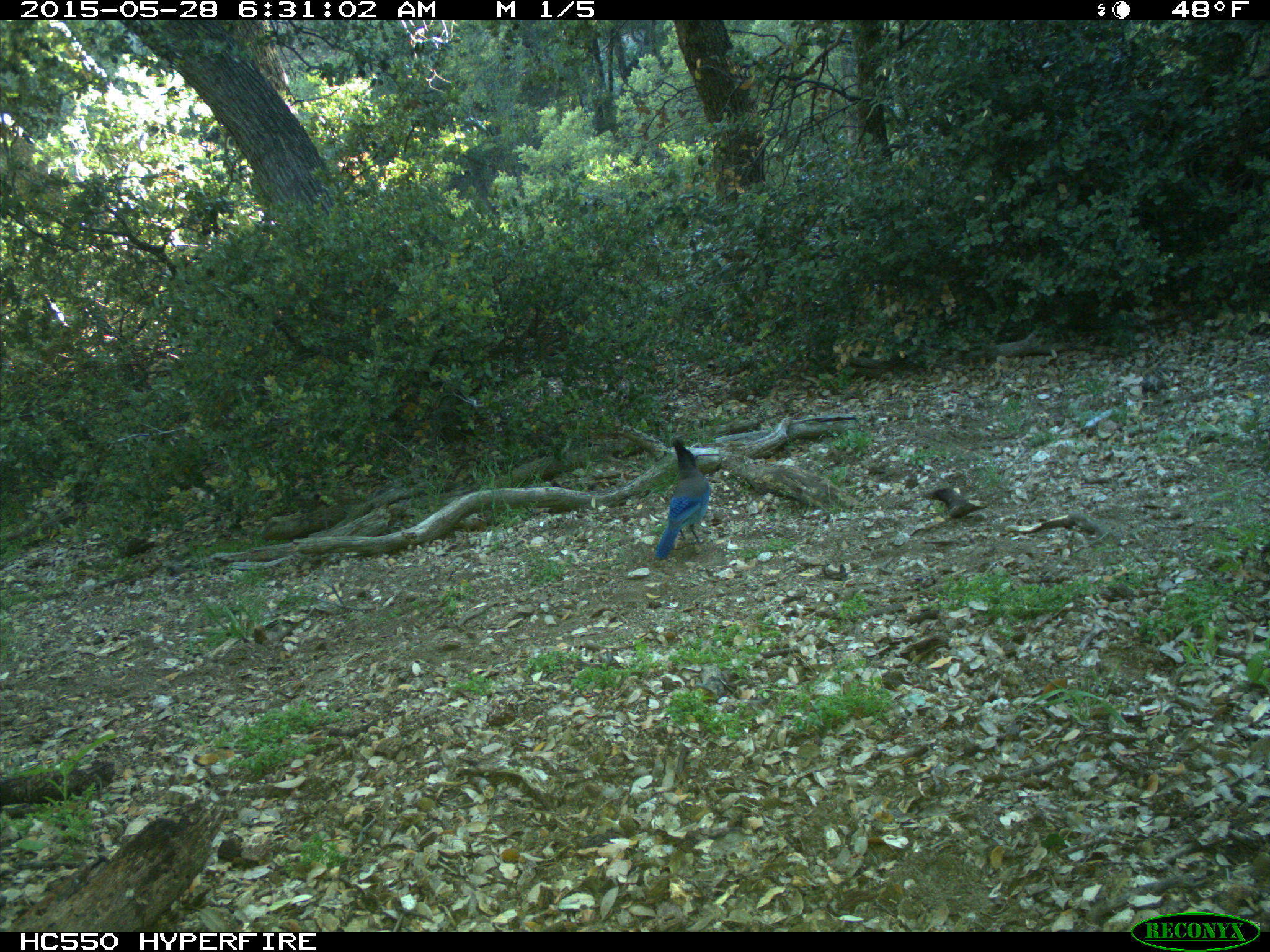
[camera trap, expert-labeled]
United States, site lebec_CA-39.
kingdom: Animalia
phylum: Chordata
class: Aves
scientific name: Aves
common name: birds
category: unidentified bird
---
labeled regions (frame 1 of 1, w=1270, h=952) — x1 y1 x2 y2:
animal: 654 437 710 565